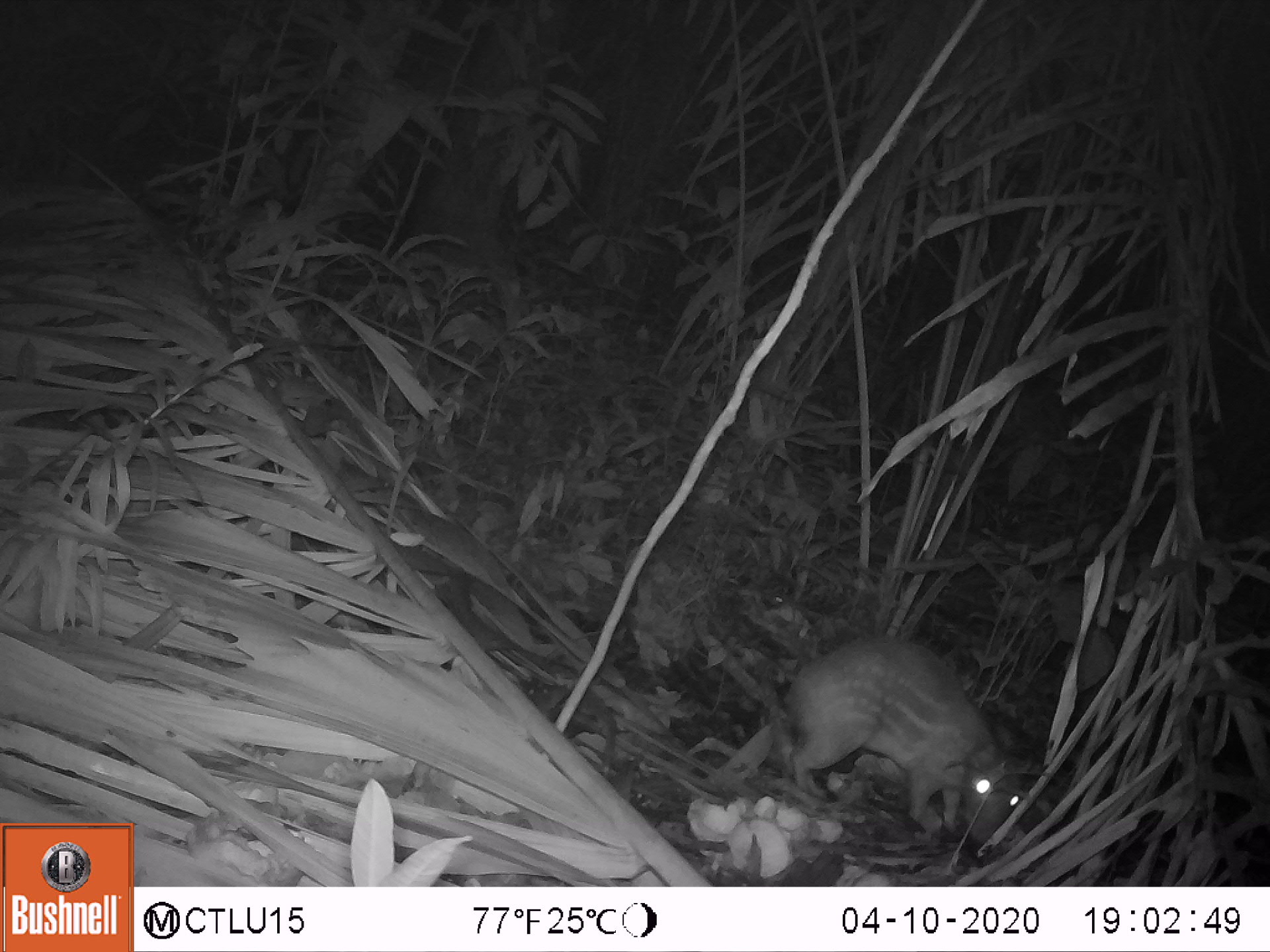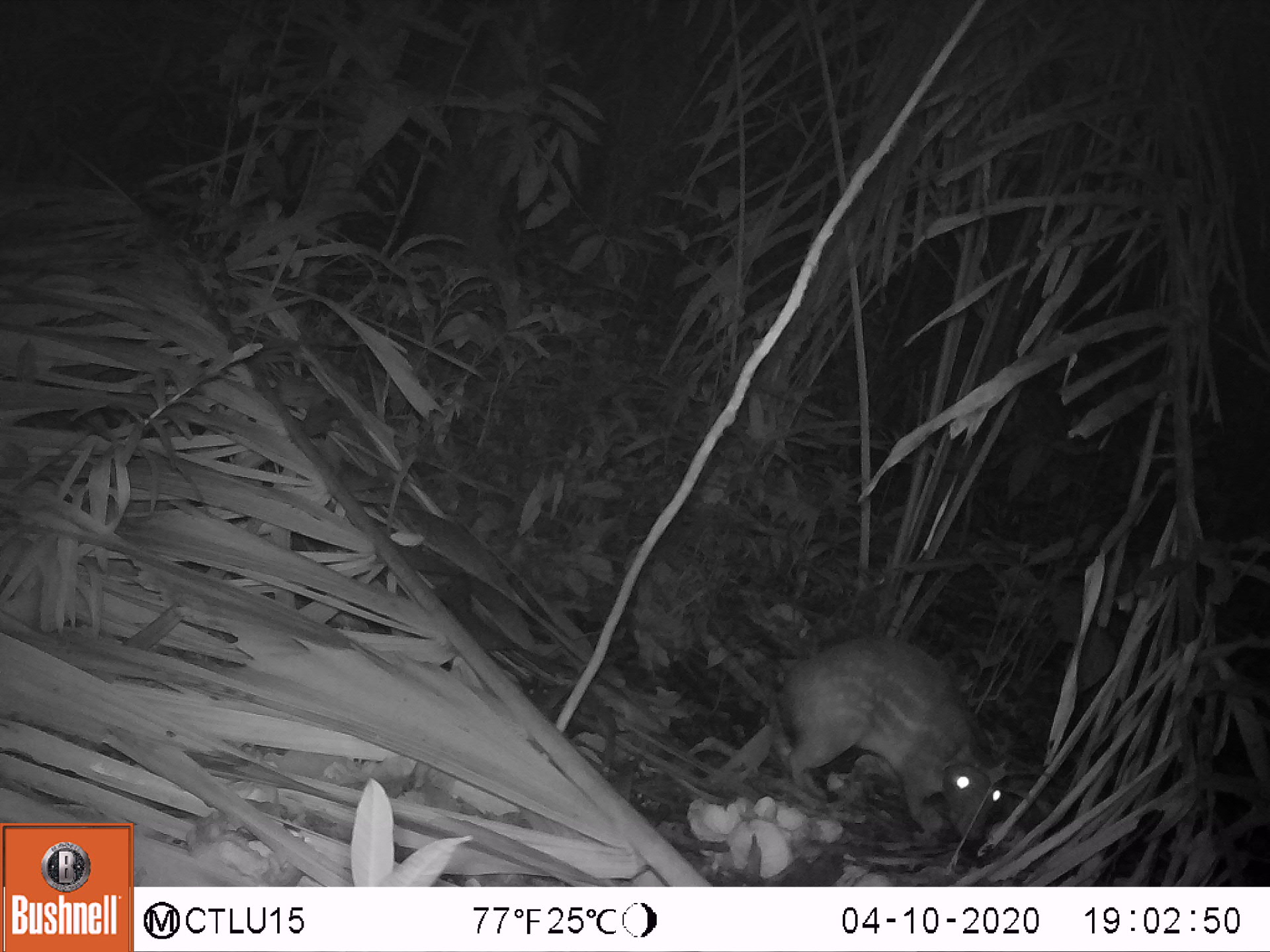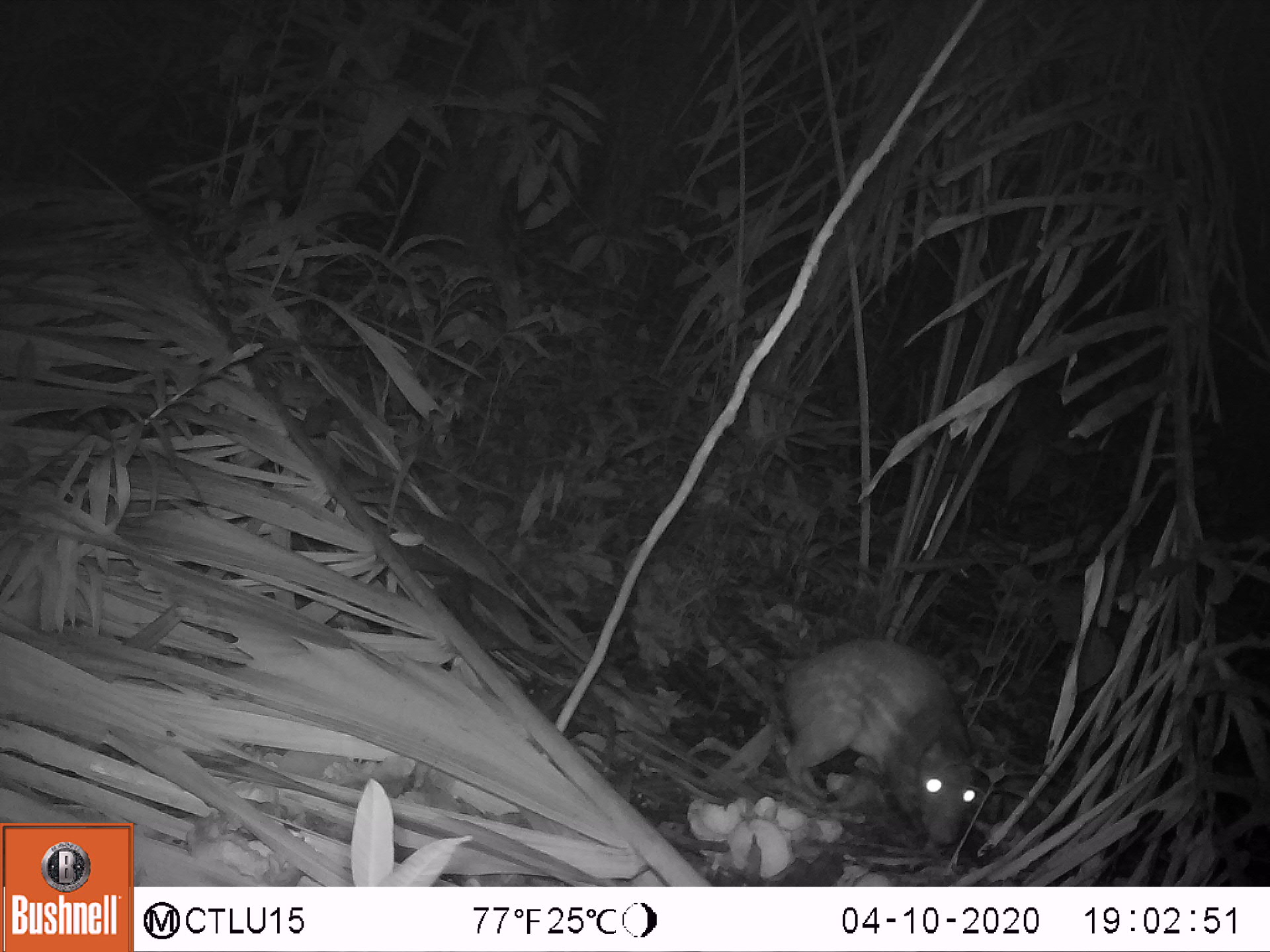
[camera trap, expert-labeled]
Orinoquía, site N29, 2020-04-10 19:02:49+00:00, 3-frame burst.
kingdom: Animalia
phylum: Chordata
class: Mammalia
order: Rodentia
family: Cuniculidae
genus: Cuniculus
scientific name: Cuniculus paca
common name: spotted paca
Spotted paca (Cuniculus paca).